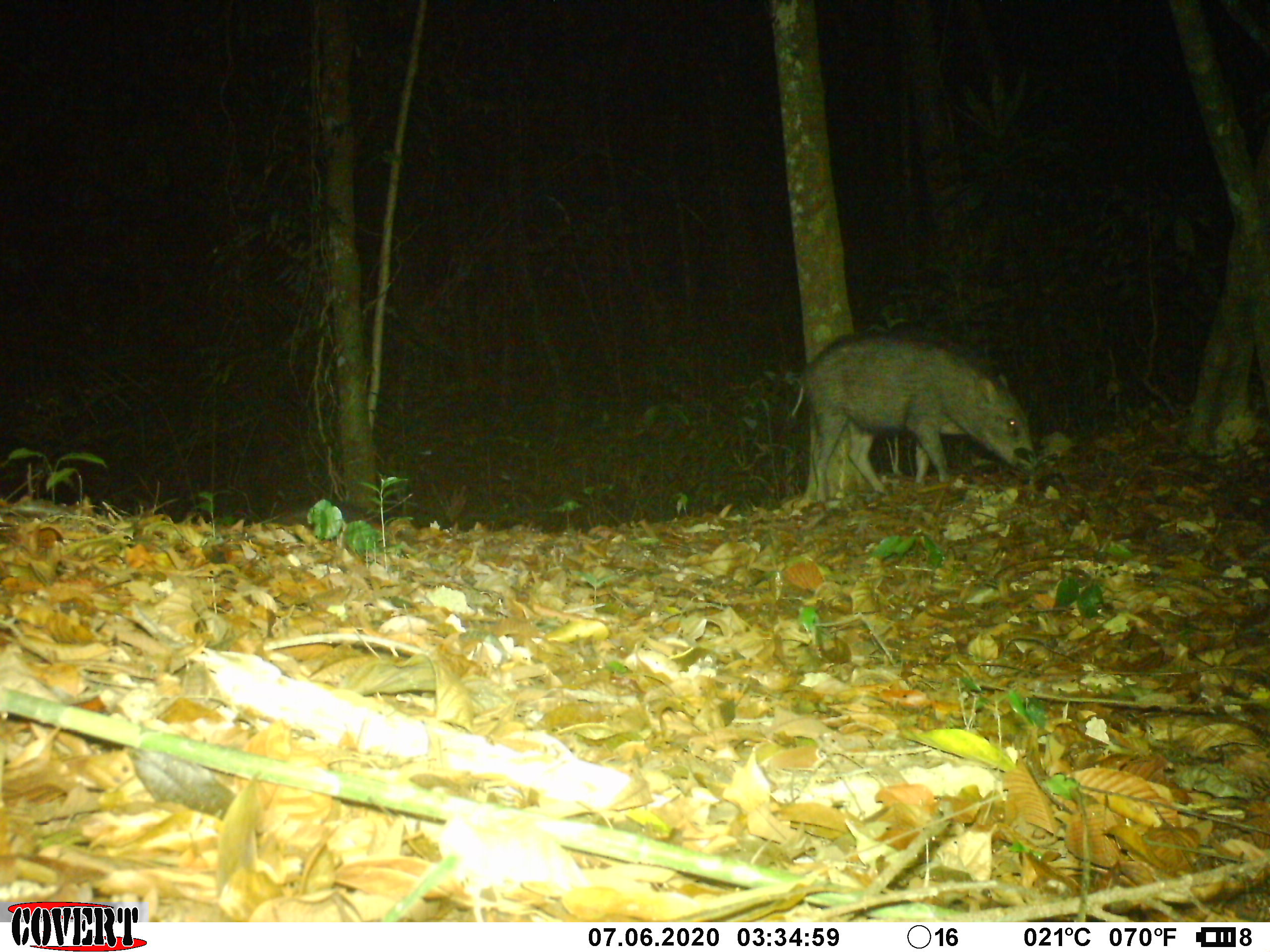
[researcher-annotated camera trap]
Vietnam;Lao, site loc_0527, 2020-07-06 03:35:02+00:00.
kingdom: Animalia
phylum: Chordata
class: Mammalia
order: Artiodactyla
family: Suidae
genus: Sus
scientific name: Sus scrofa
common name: eurasian wild pig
Eurasian wild pig (Sus scrofa). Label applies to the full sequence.